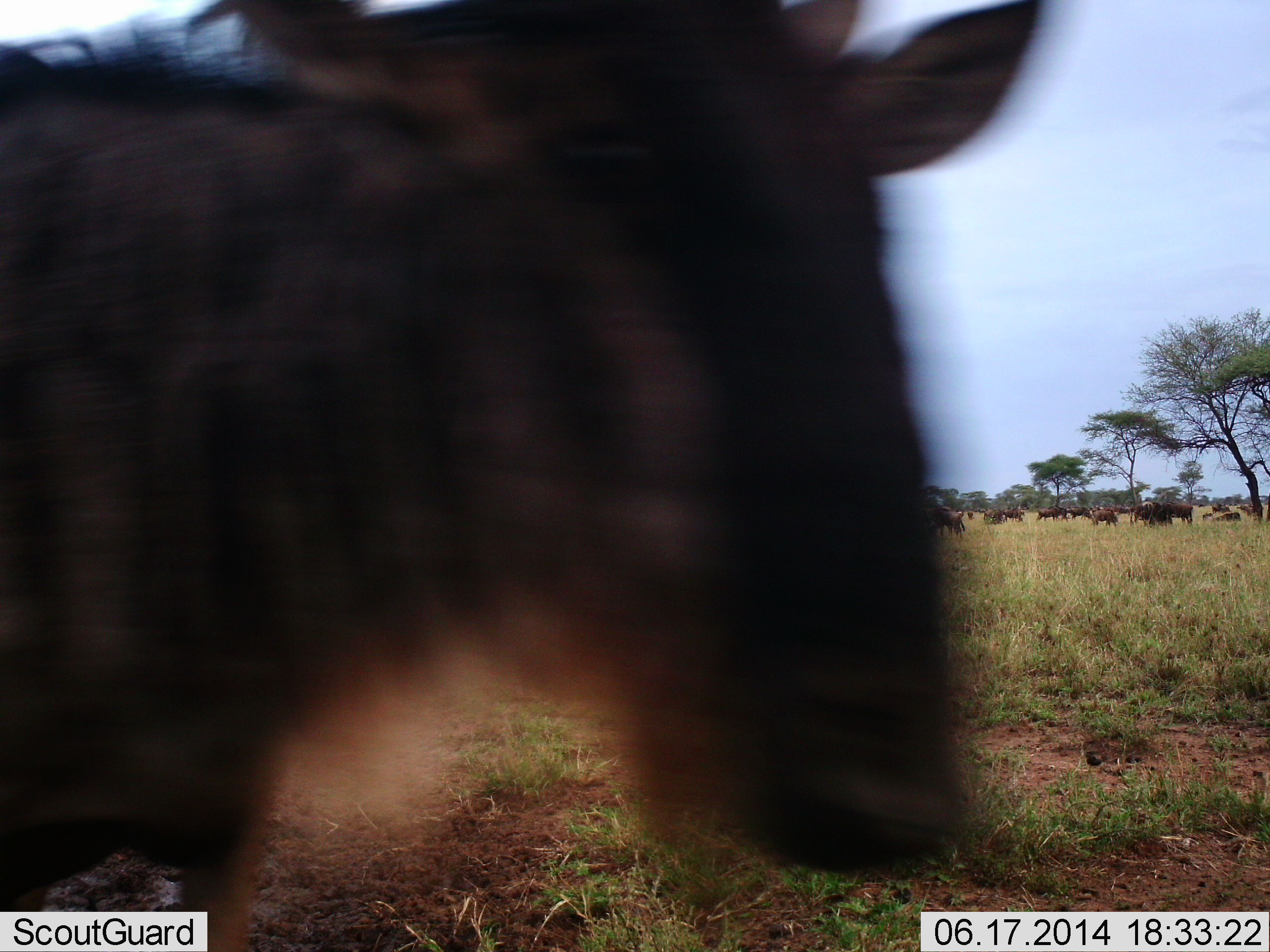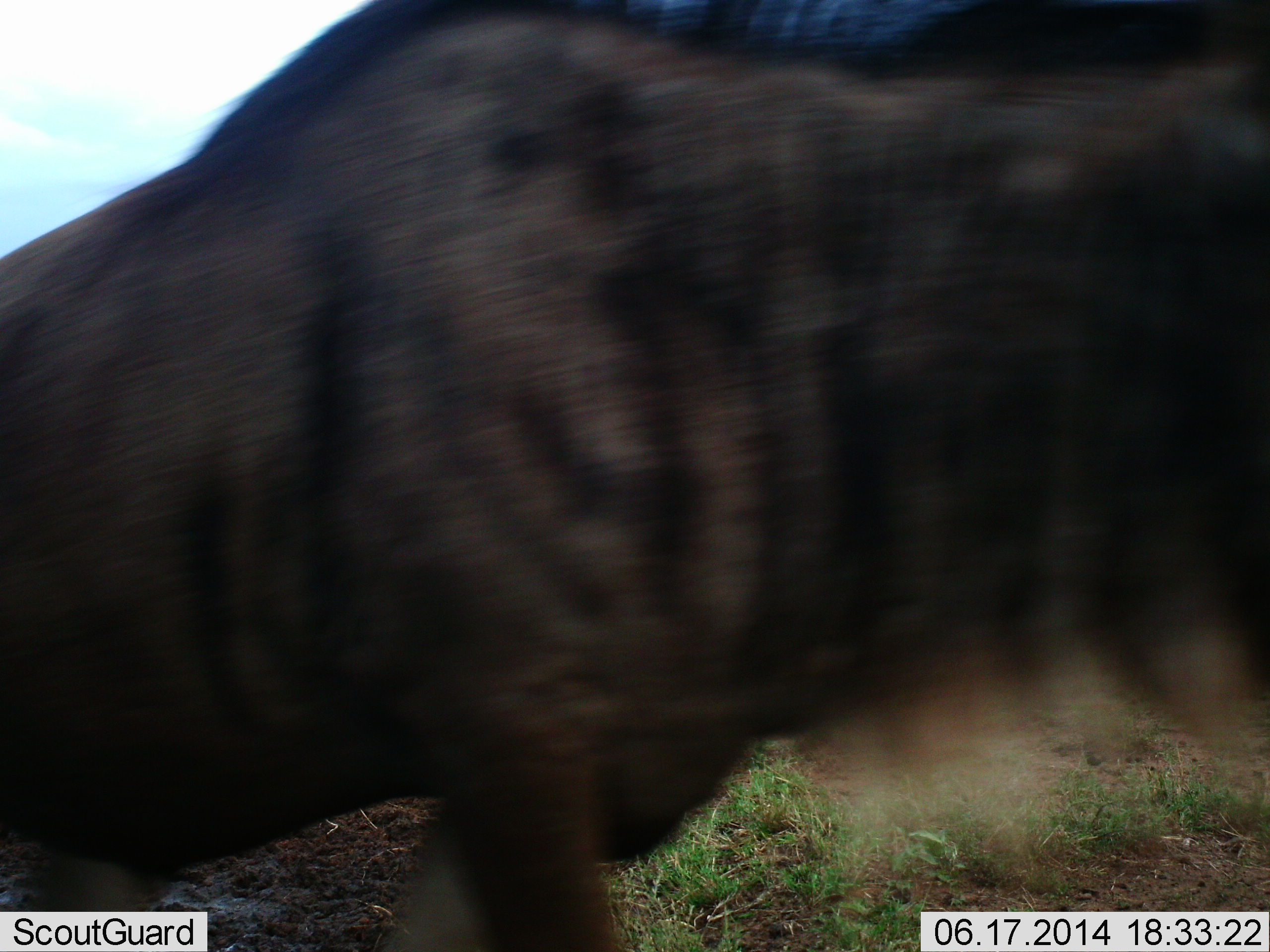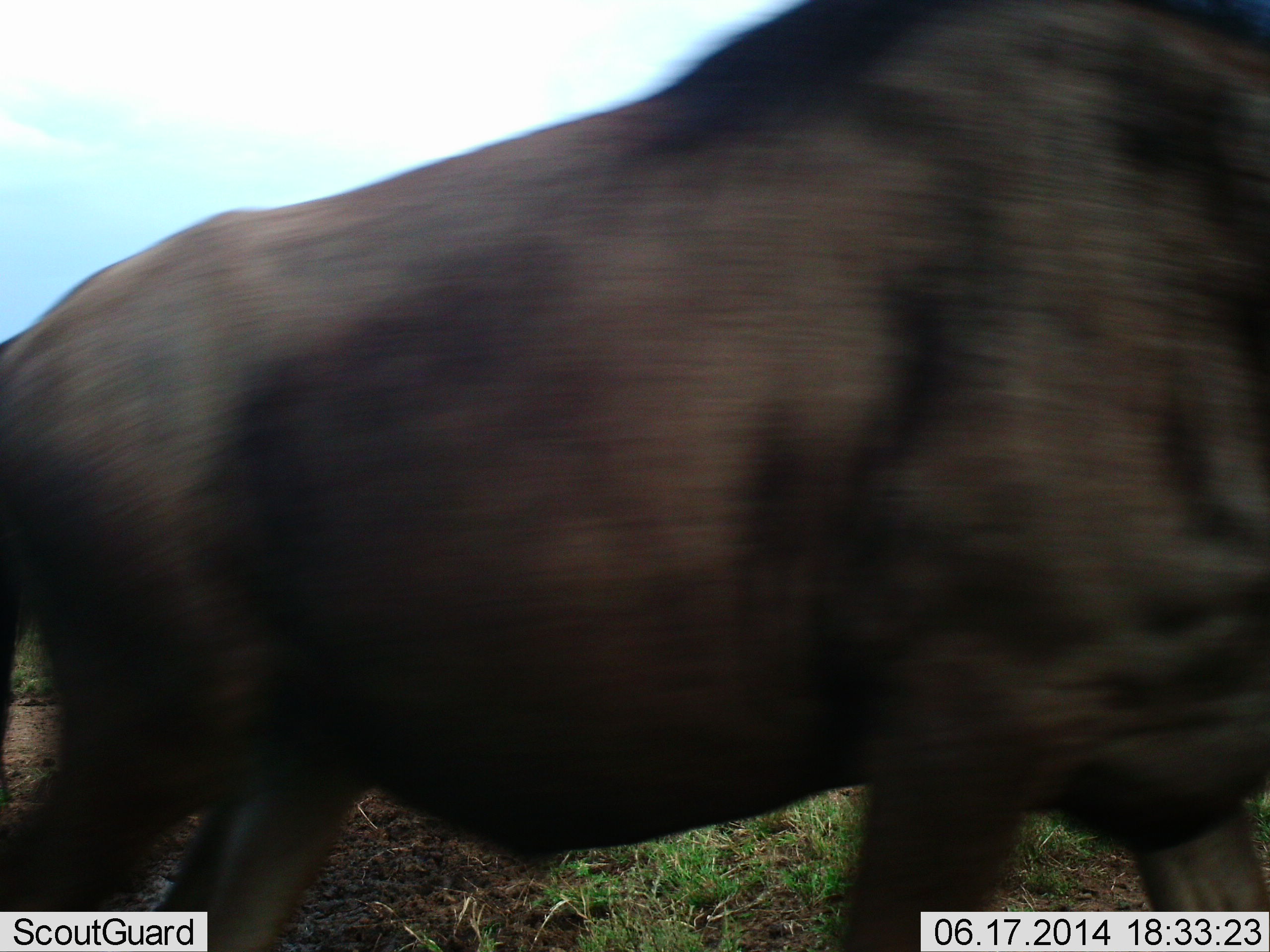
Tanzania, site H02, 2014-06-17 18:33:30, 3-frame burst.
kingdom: Animalia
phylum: Chordata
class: Mammalia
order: Artiodactyla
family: Bovidae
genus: Connochaetes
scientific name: Connochaetes taurinus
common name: blue wildebeest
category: wildebeest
Wildebeest (blue wildebeest) (Connochaetes taurinus), count 1. Behavior (volunteer vote fractions): standing 20%, resting 0%, moving 90%, interacting 0%. Young present (vote fraction): 0%. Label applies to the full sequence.